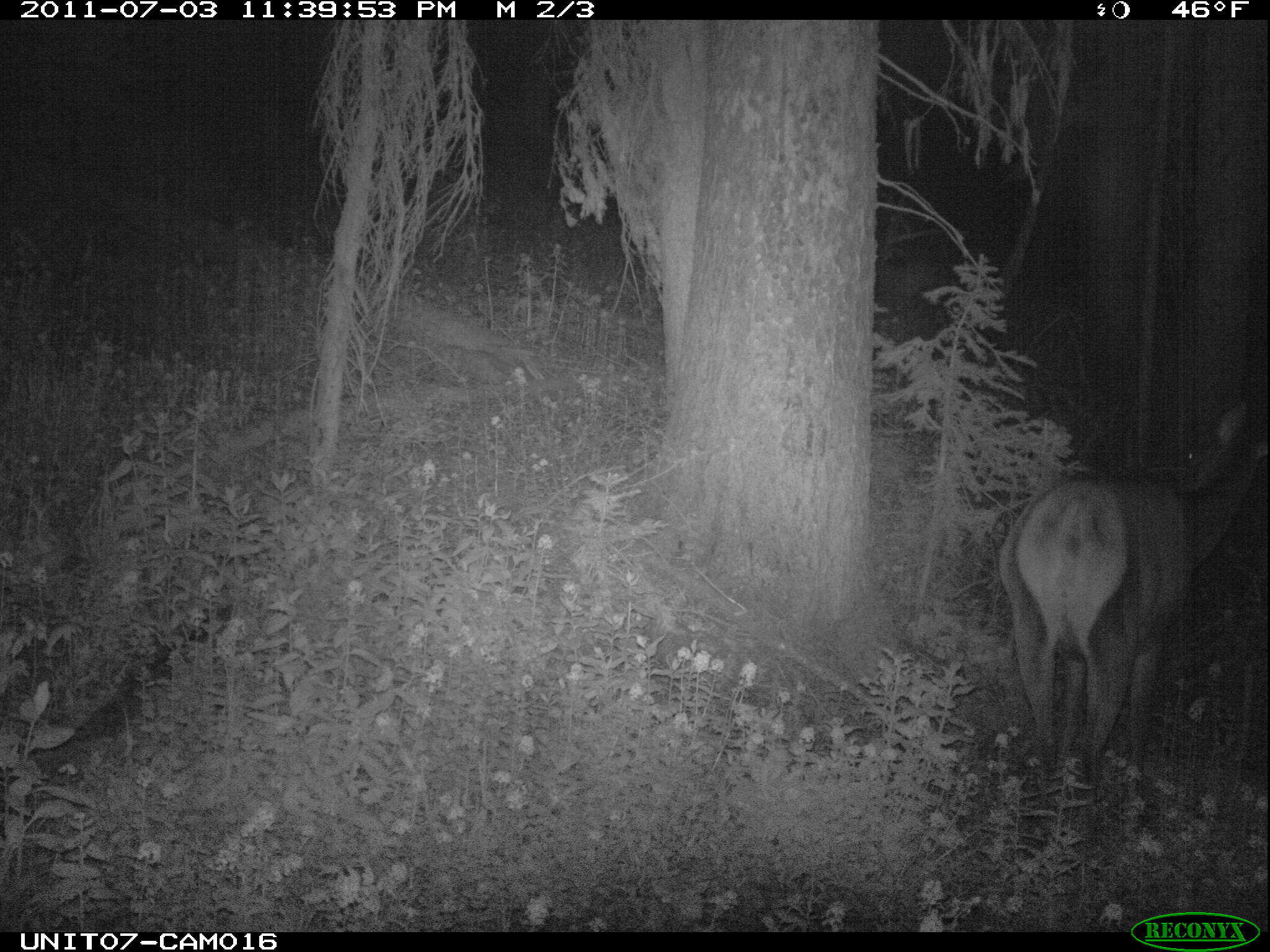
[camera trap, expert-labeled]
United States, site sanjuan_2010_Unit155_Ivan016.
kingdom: Animalia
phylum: Chordata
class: Mammalia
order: Artiodactyla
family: Cervidae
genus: Cervus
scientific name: Cervus elaphus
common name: red deer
Cervus elaphus (red deer).